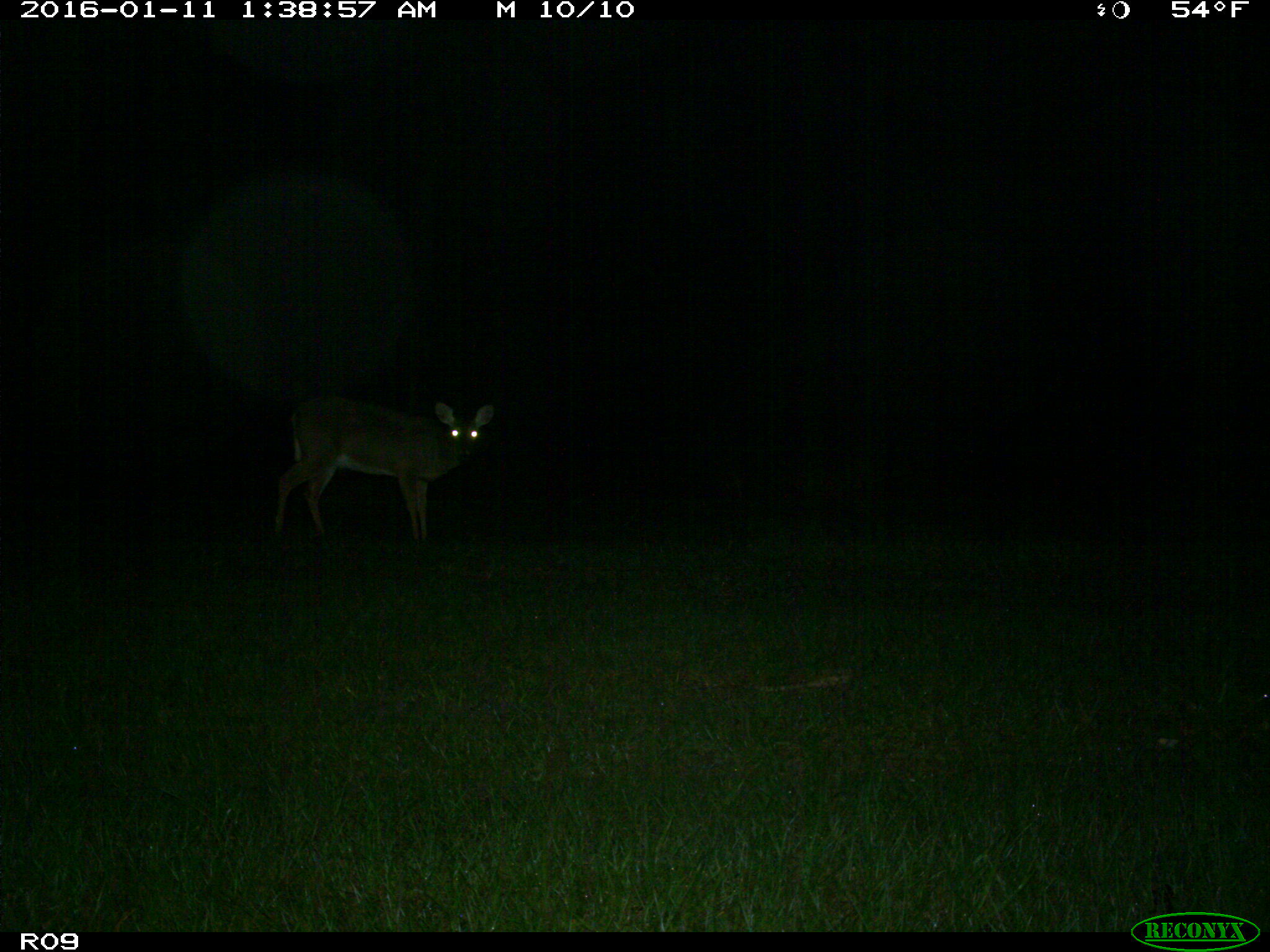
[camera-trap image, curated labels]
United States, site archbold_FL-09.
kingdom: Animalia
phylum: Chordata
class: Mammalia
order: Artiodactyla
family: Cervidae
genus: Odocoileus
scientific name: Odocoileus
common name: deer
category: unidentified deer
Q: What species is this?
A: Unidentified deer (deer) (Odocoileus).